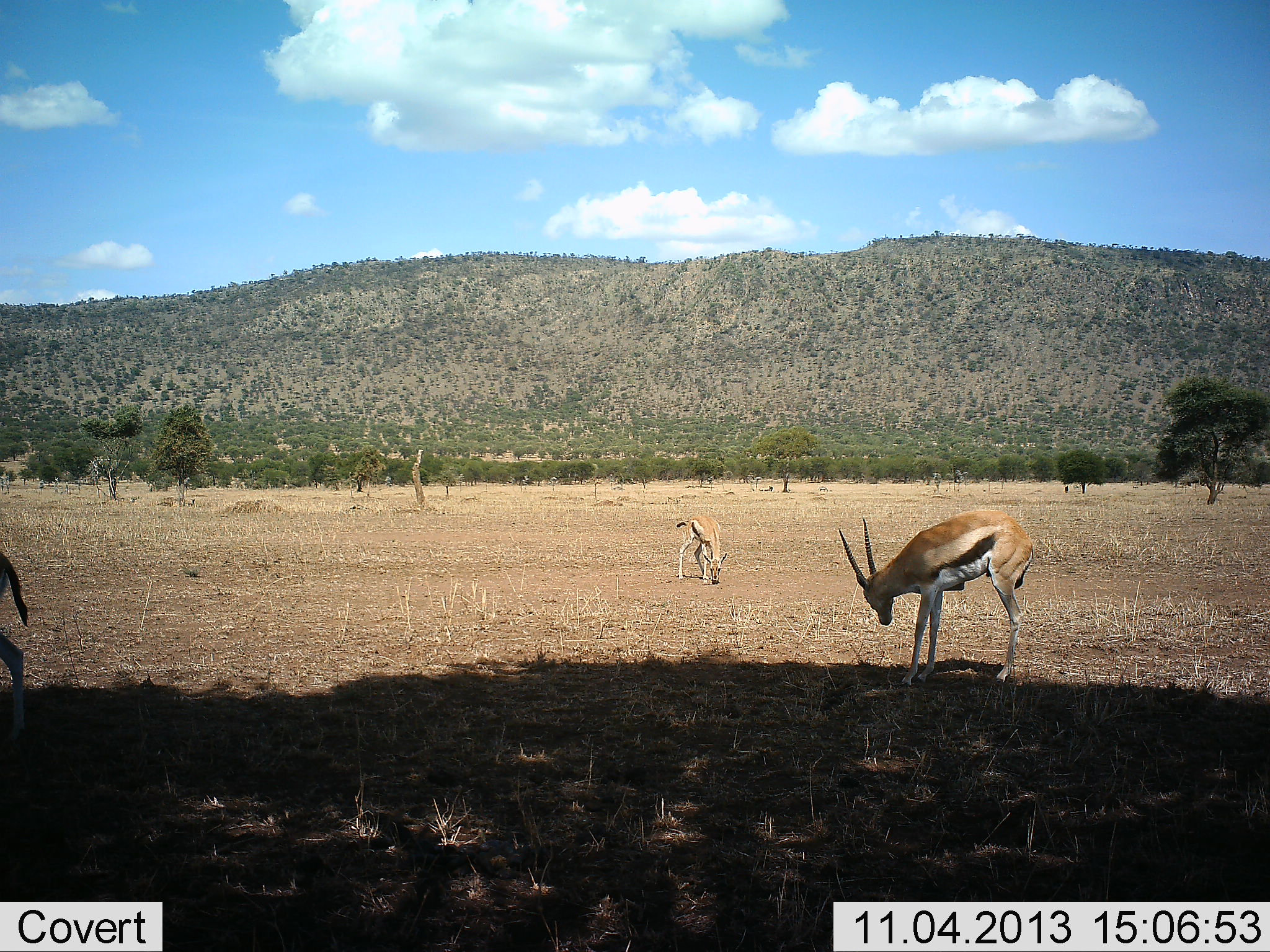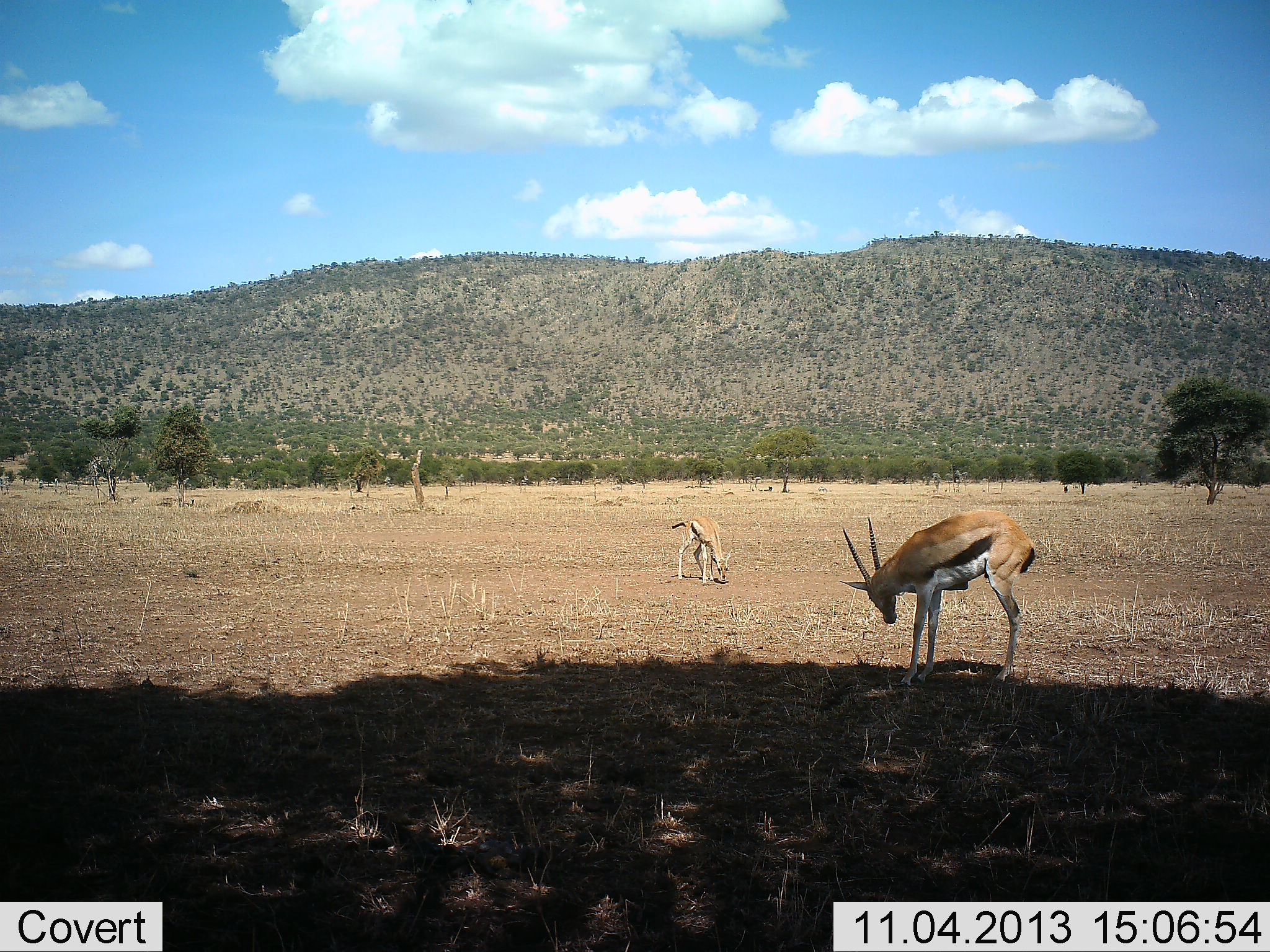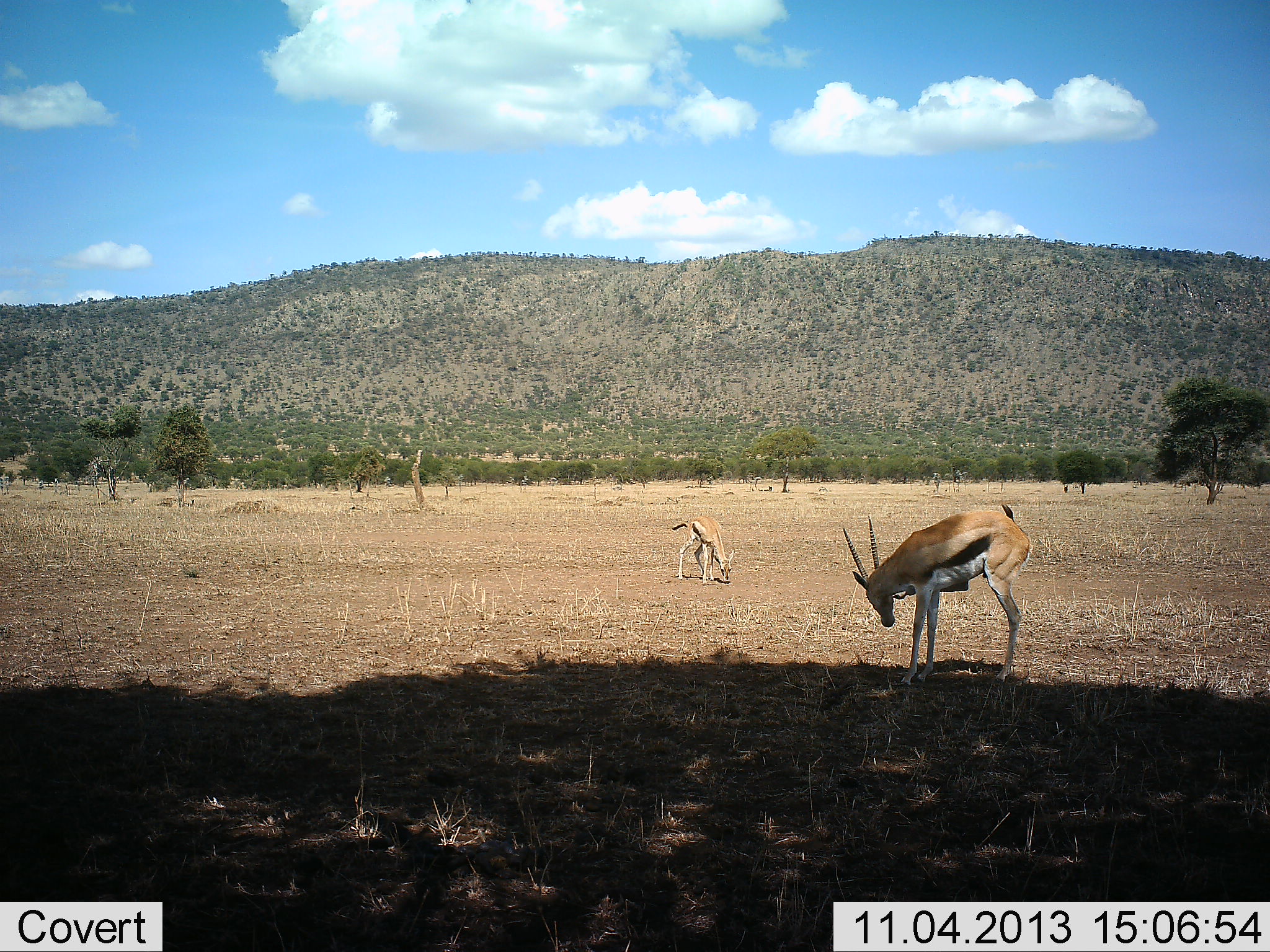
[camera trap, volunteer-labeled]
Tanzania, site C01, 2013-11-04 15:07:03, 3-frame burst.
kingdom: Animalia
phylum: Chordata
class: Mammalia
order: Artiodactyla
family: Bovidae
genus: Eudorcas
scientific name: Eudorcas thomsonii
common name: thomson's gazelle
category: gazellethomsons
Gazellethomsons (thomson's gazelle) (Eudorcas thomsonii), count 3. Behavior (volunteer vote fractions): standing 70%, resting 0%, moving 40%, interacting 0%. Young present (vote fraction): 0%. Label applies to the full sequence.